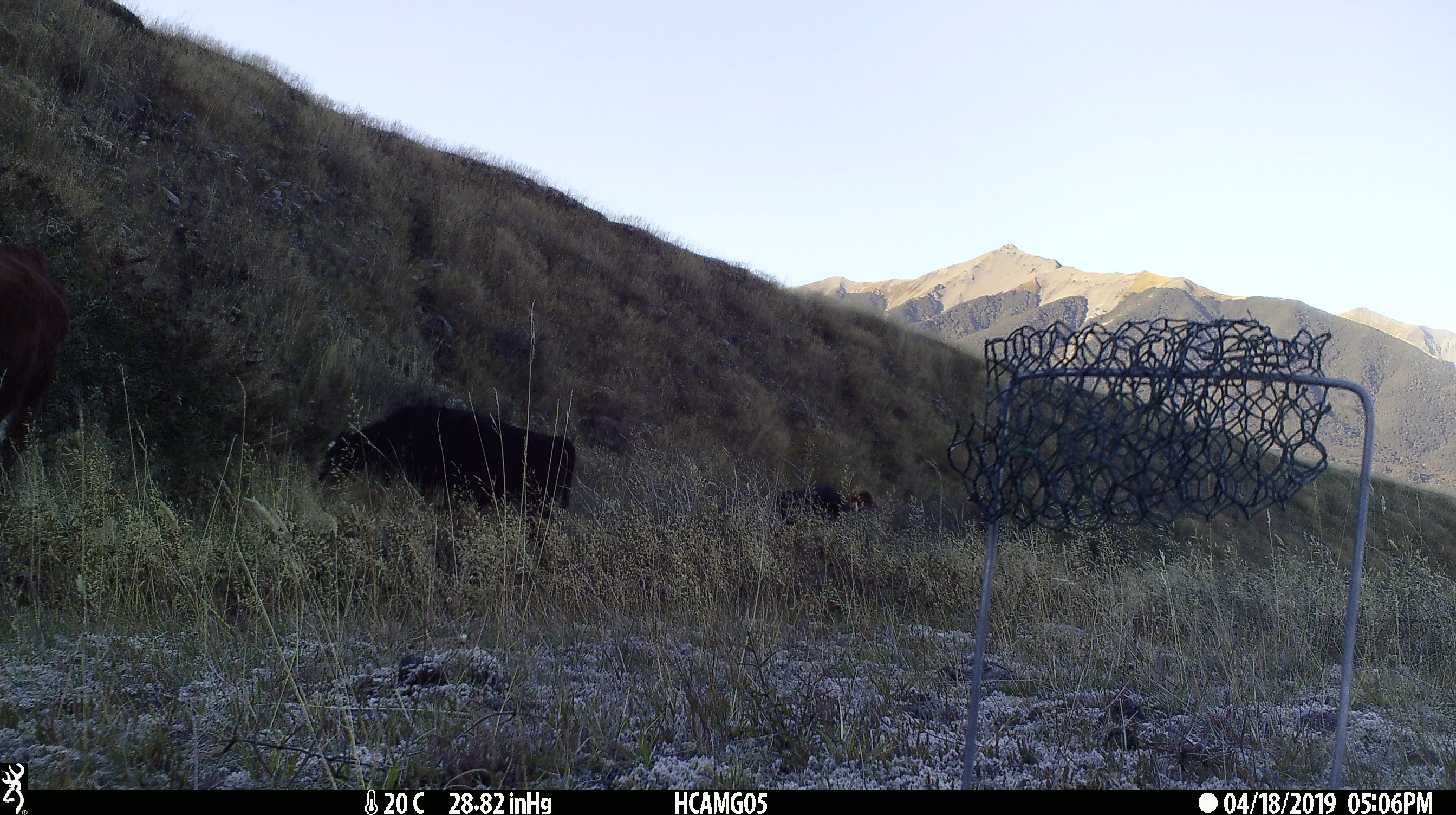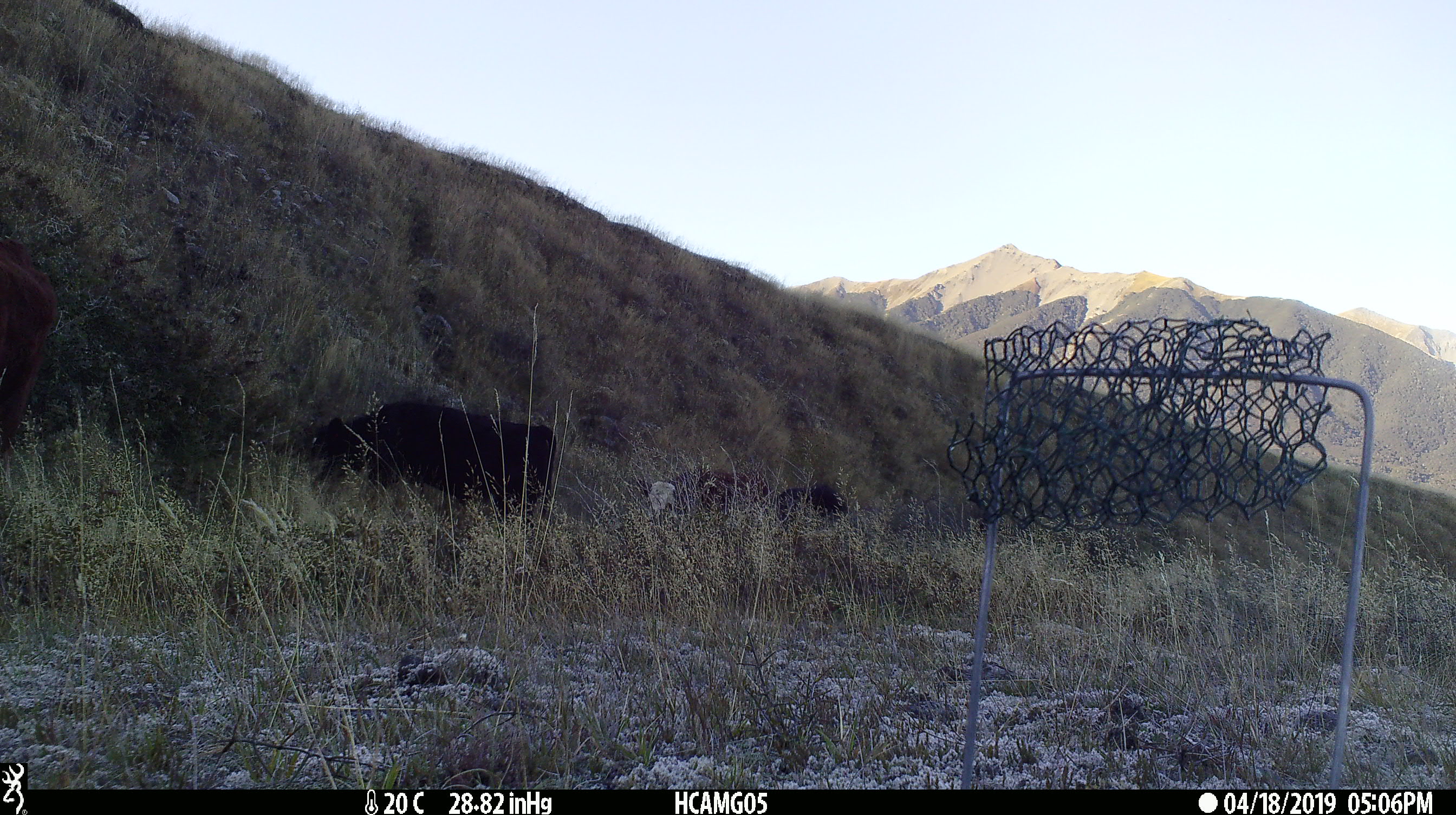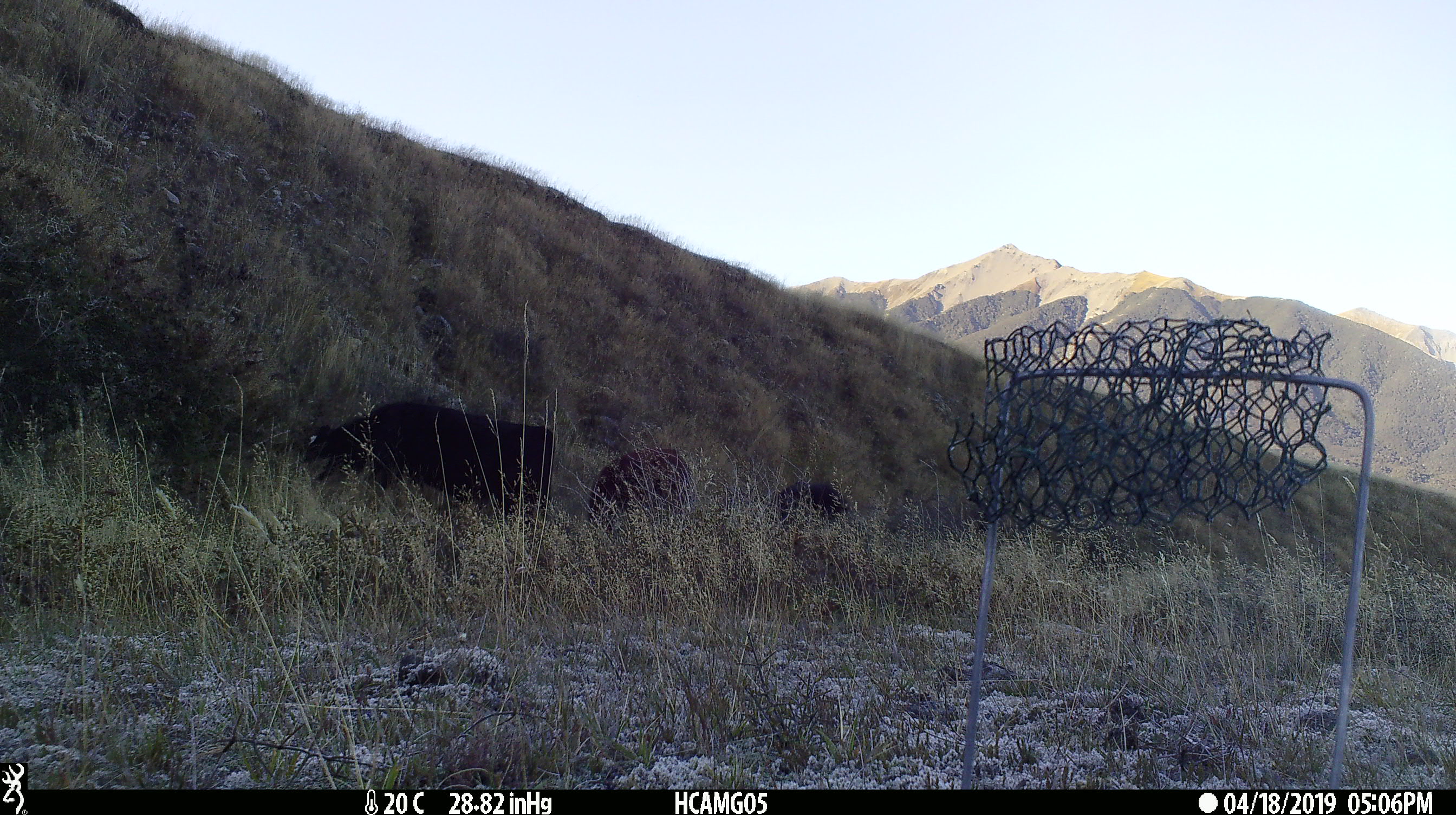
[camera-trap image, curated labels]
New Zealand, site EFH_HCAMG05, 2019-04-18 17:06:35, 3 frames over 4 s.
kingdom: Animalia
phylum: Chordata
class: Mammalia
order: Artiodactyla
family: Bovidae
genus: Bos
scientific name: Bos taurus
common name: domestic cow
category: cow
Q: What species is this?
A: Cow (domestic cow) (Bos taurus).